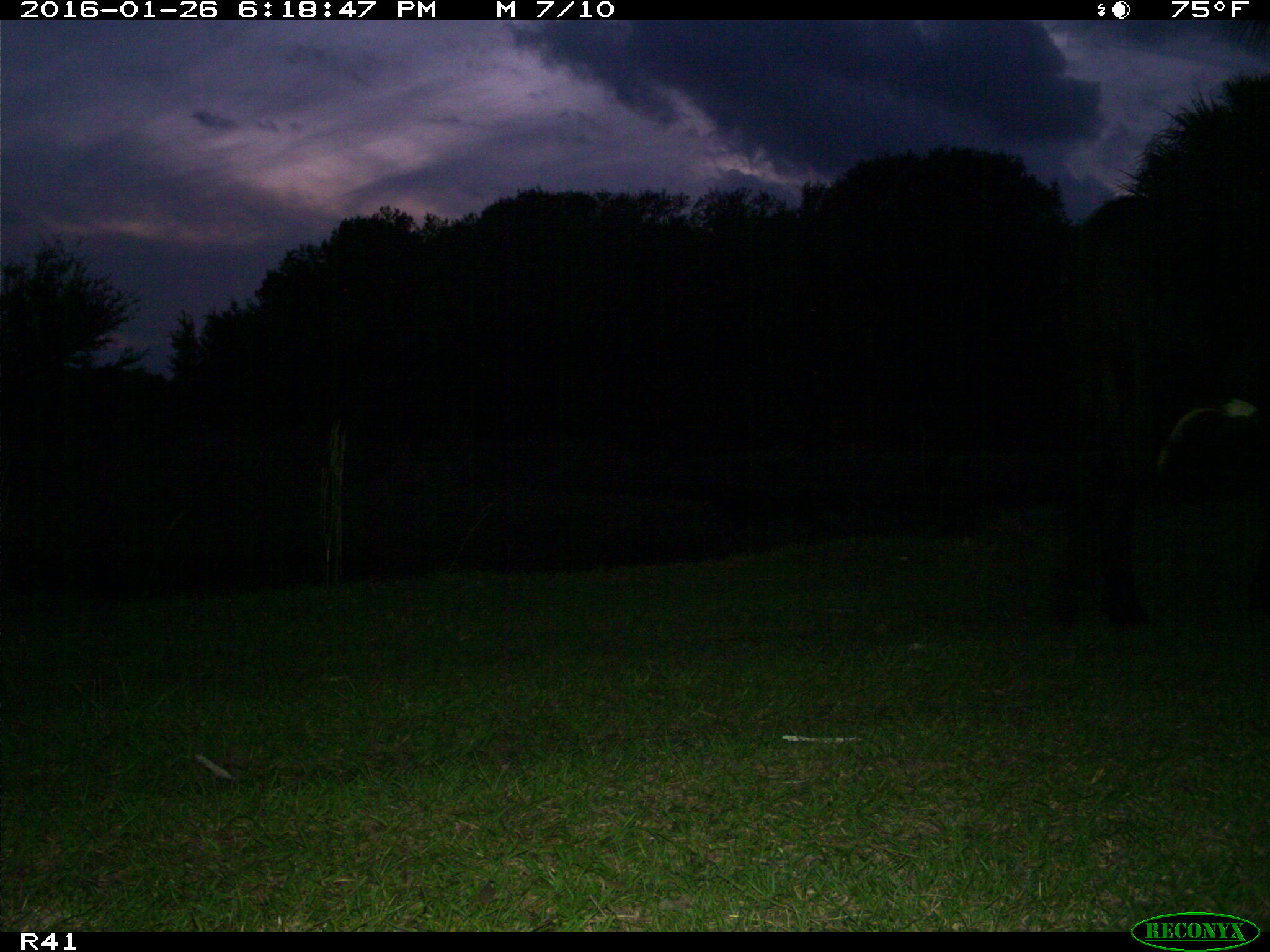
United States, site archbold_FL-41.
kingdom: Animalia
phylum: Chordata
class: Mammalia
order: Artiodactyla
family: Bovidae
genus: Bos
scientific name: Bos taurus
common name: domestic cow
Bos taurus (domestic cow).